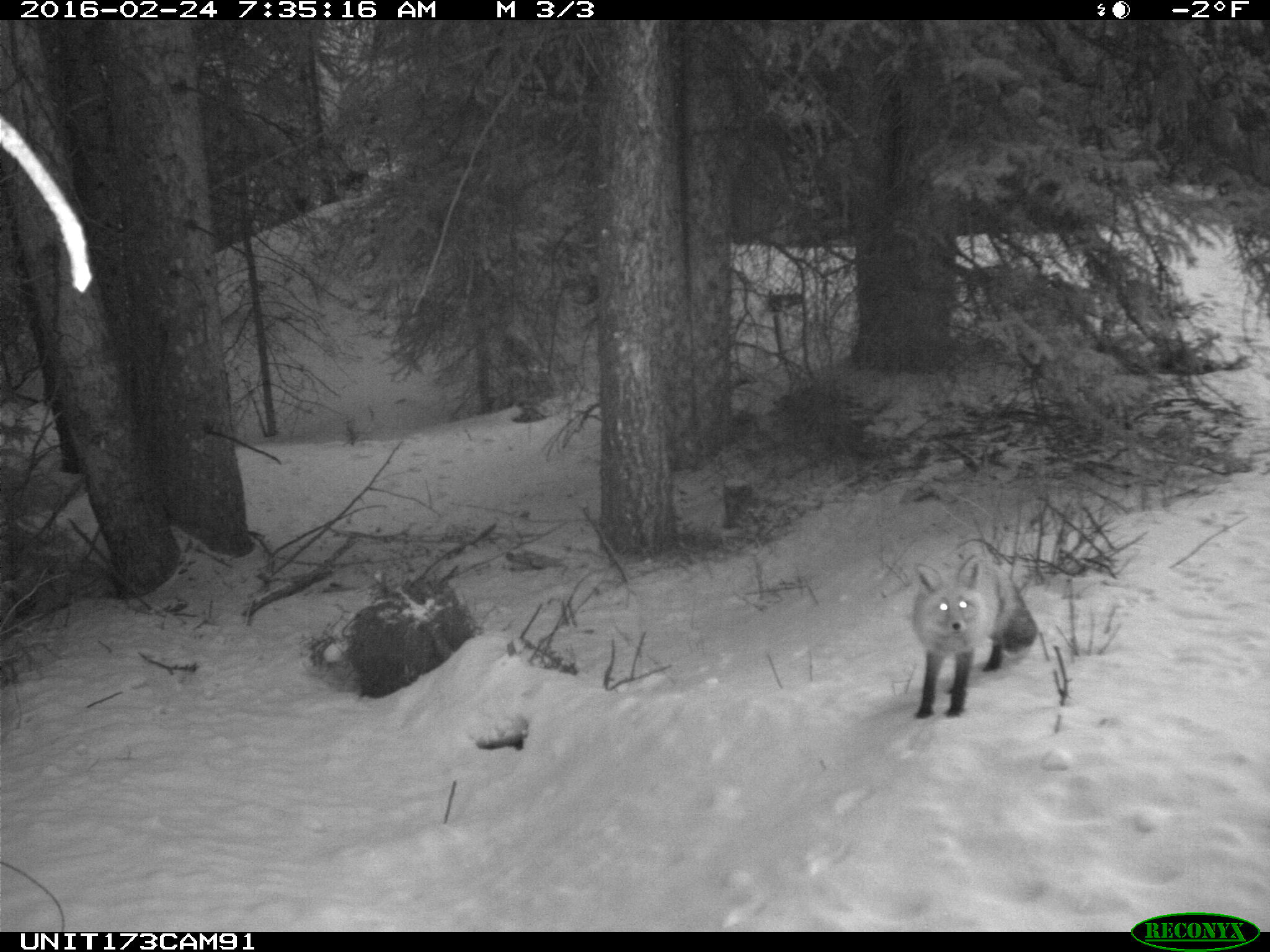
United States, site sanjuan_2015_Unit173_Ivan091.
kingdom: Animalia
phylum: Chordata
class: Mammalia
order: Carnivora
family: Canidae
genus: Vulpes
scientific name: Vulpes vulpes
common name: red fox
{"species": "Vulpes vulpes (red fox)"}